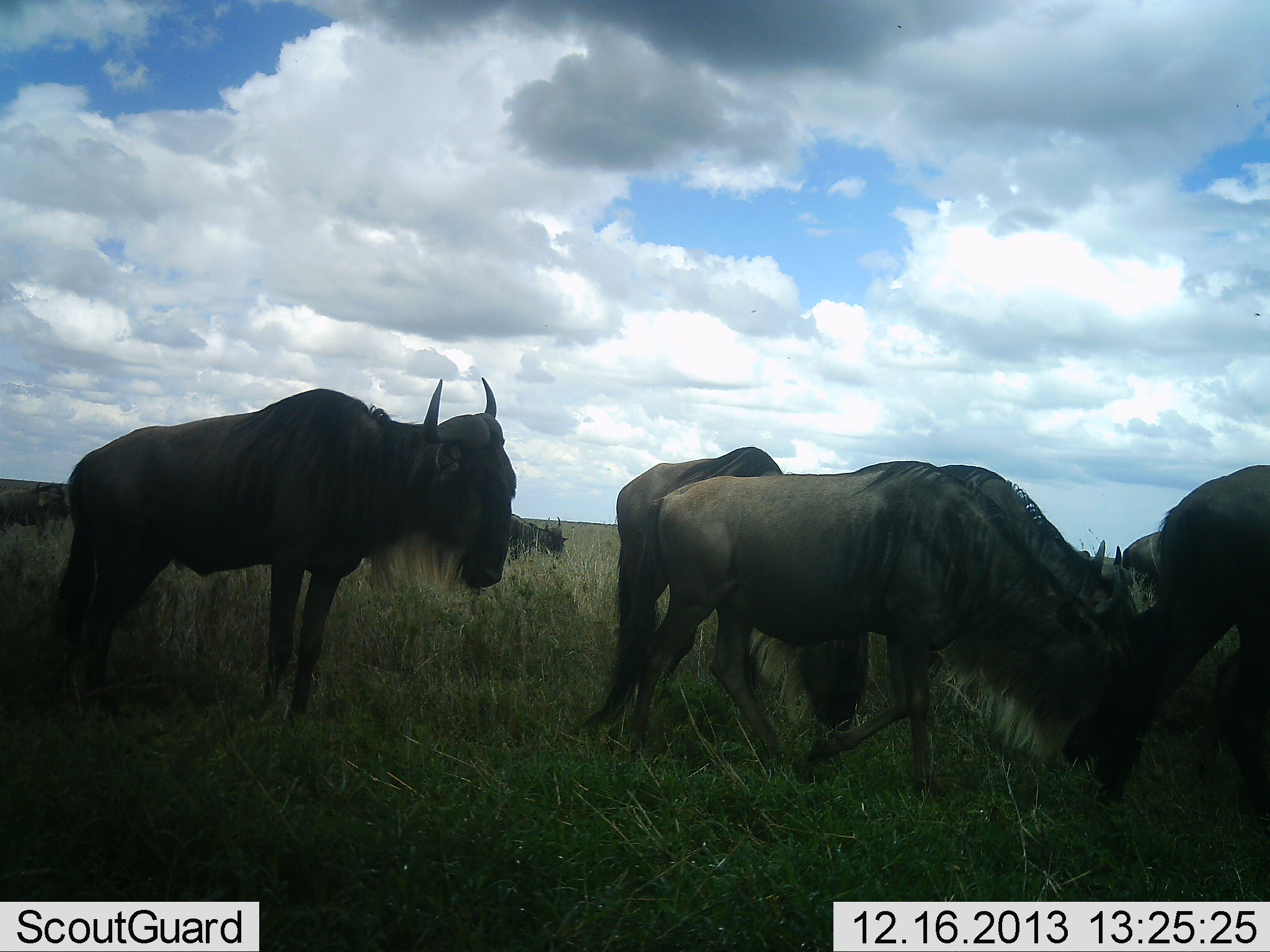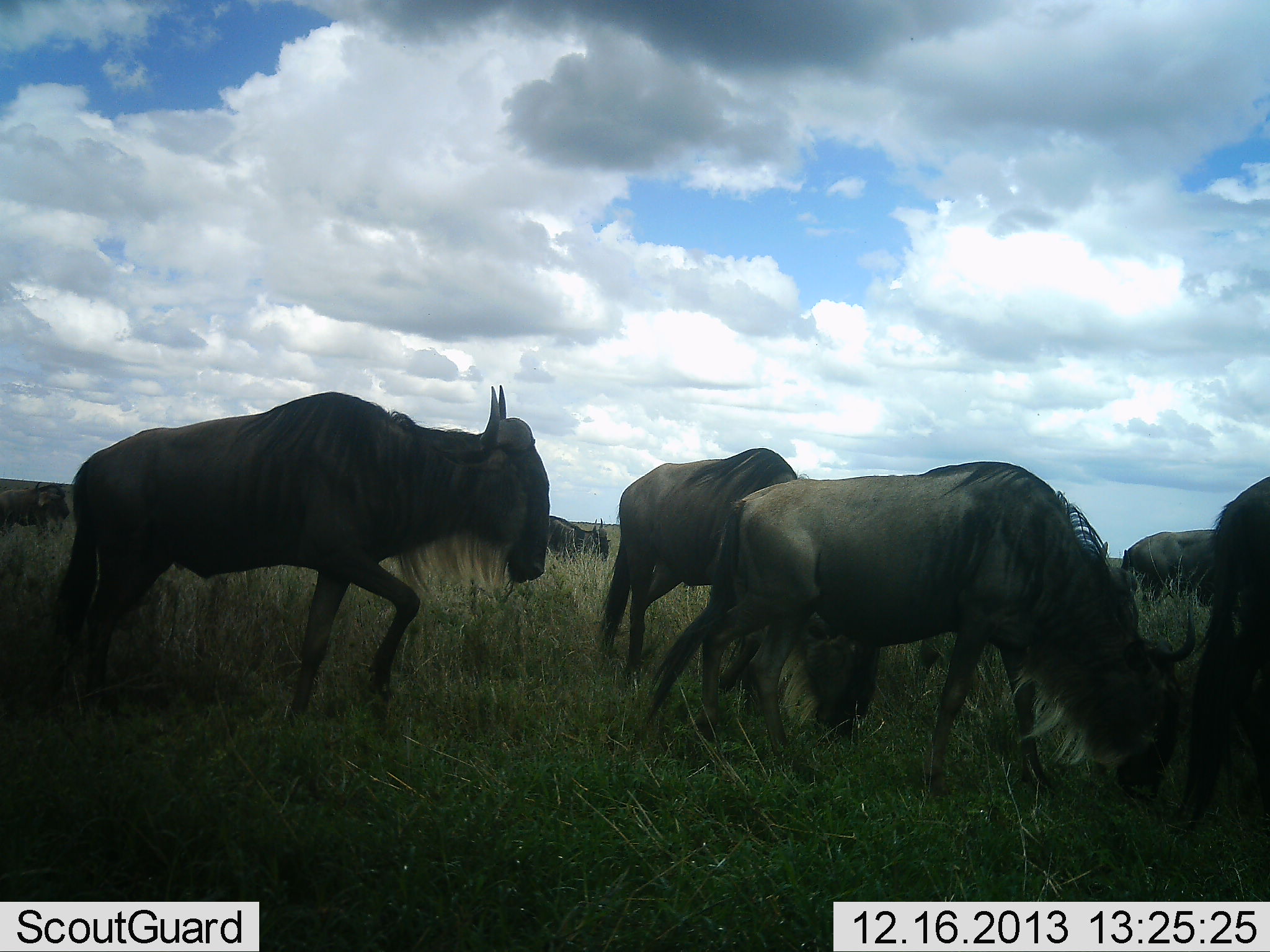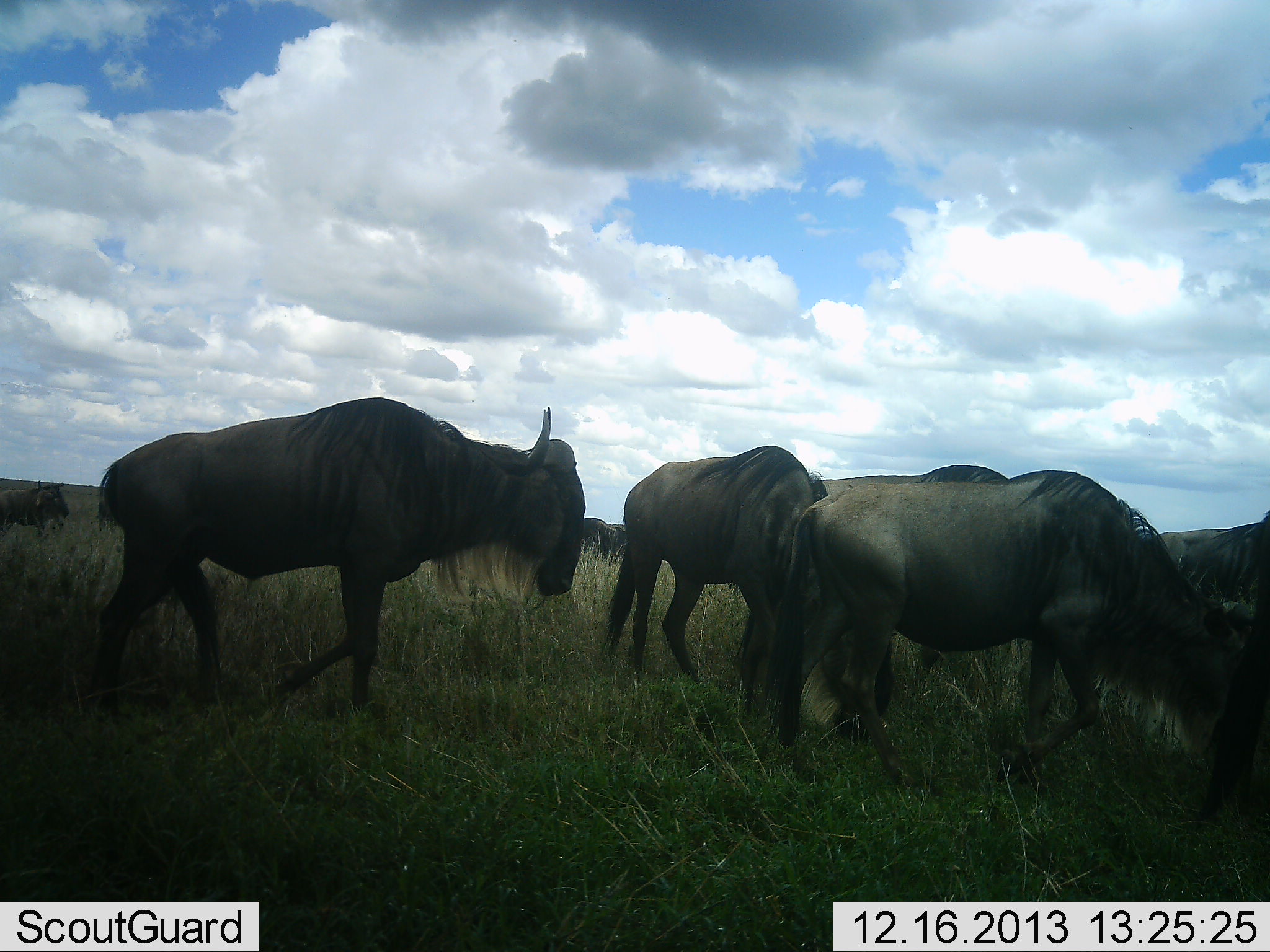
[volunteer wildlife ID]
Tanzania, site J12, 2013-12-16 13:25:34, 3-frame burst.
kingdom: Animalia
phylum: Chordata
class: Mammalia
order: Artiodactyla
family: Bovidae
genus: Connochaetes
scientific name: Connochaetes taurinus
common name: blue wildebeest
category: wildebeest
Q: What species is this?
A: Wildebeest (blue wildebeest) (Connochaetes taurinus).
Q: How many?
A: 8.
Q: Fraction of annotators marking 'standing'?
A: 10%.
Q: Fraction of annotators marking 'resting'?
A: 0%.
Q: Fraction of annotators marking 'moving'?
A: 90%.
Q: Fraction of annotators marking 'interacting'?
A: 0%.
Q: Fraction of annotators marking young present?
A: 0%.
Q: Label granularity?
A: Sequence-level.